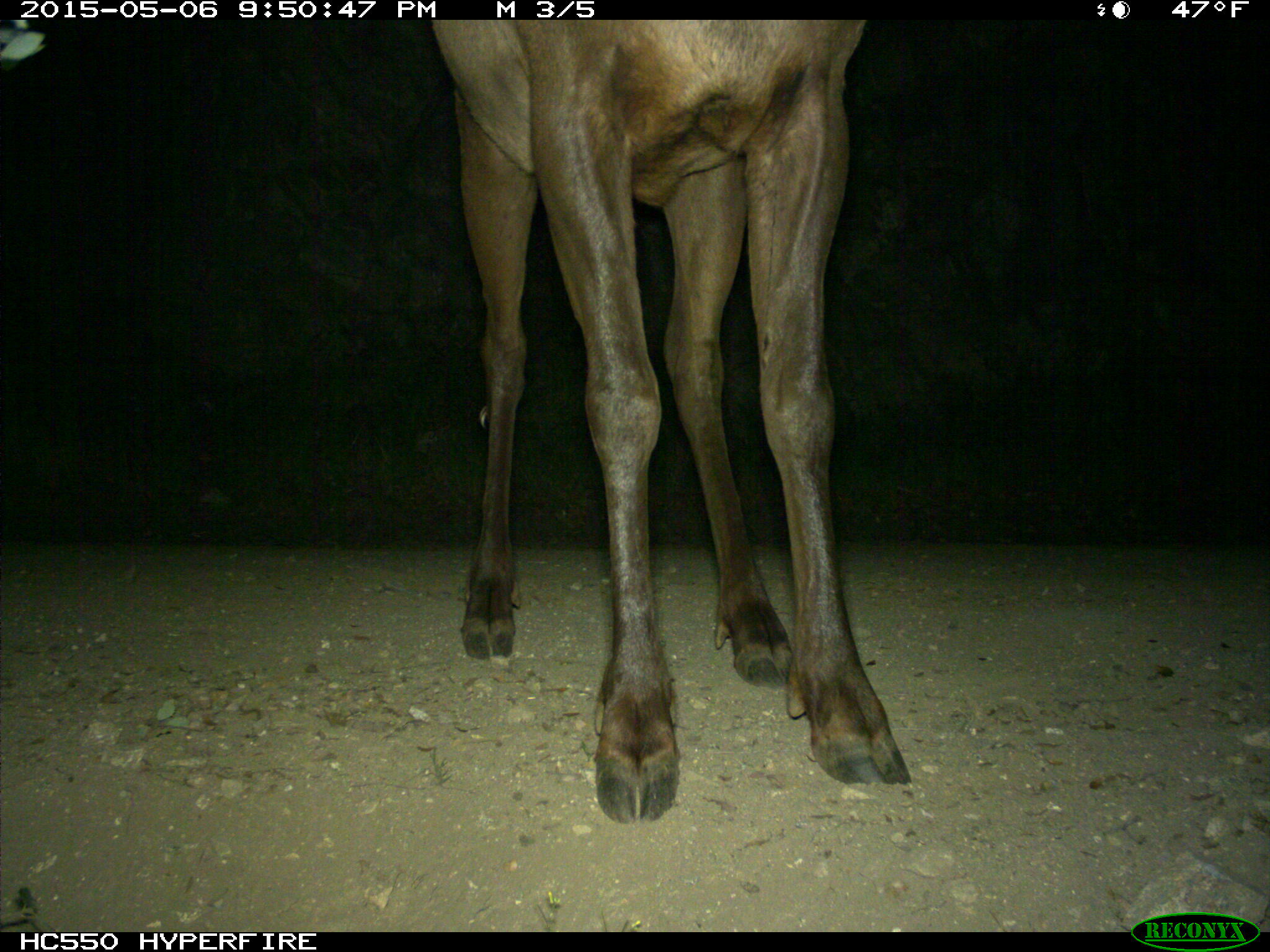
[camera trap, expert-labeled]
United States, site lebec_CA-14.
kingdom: Animalia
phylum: Chordata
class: Mammalia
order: Artiodactyla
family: Cervidae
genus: Cervus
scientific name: Cervus canadensis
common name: elk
Cervus canadensis (elk).